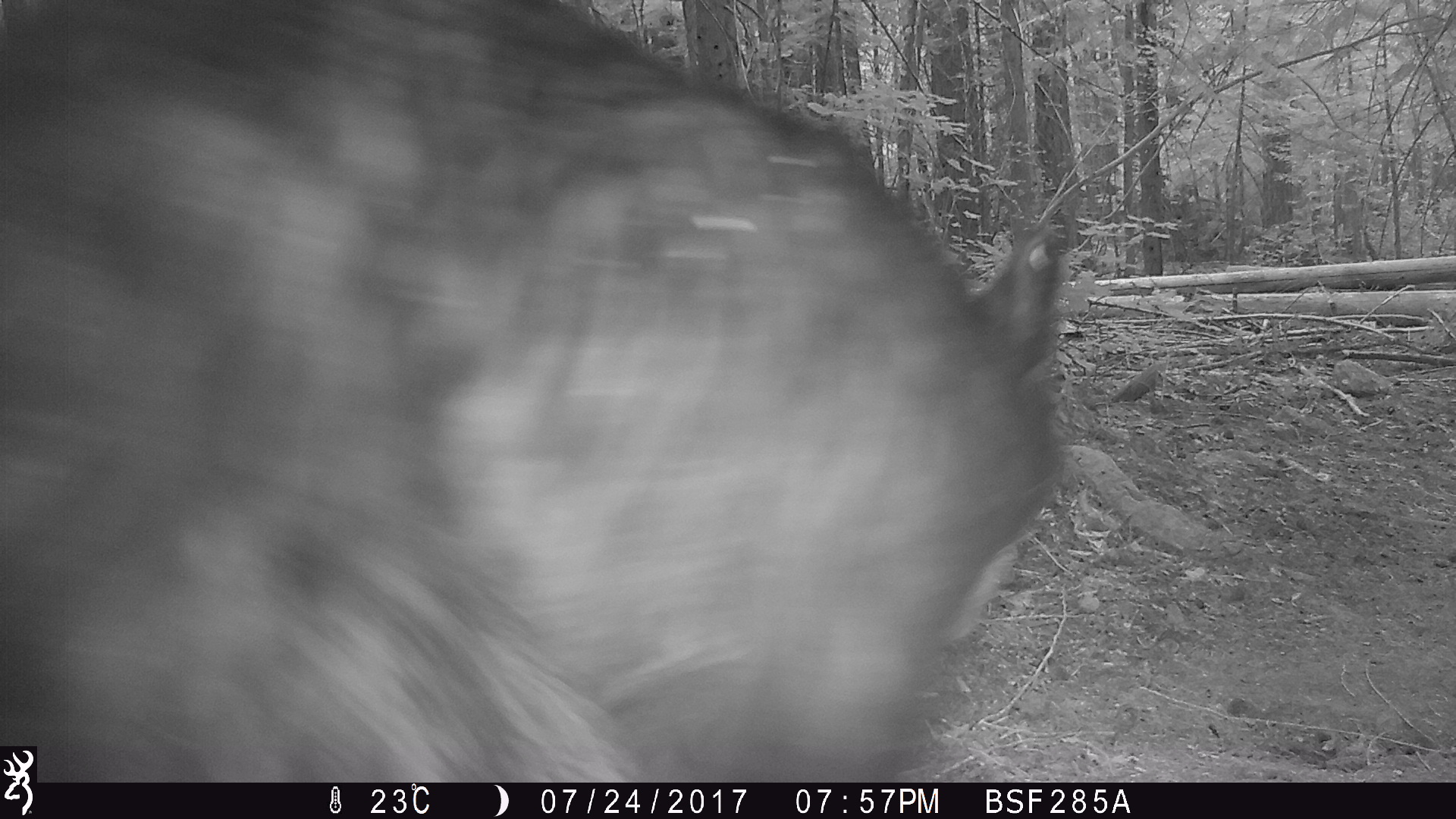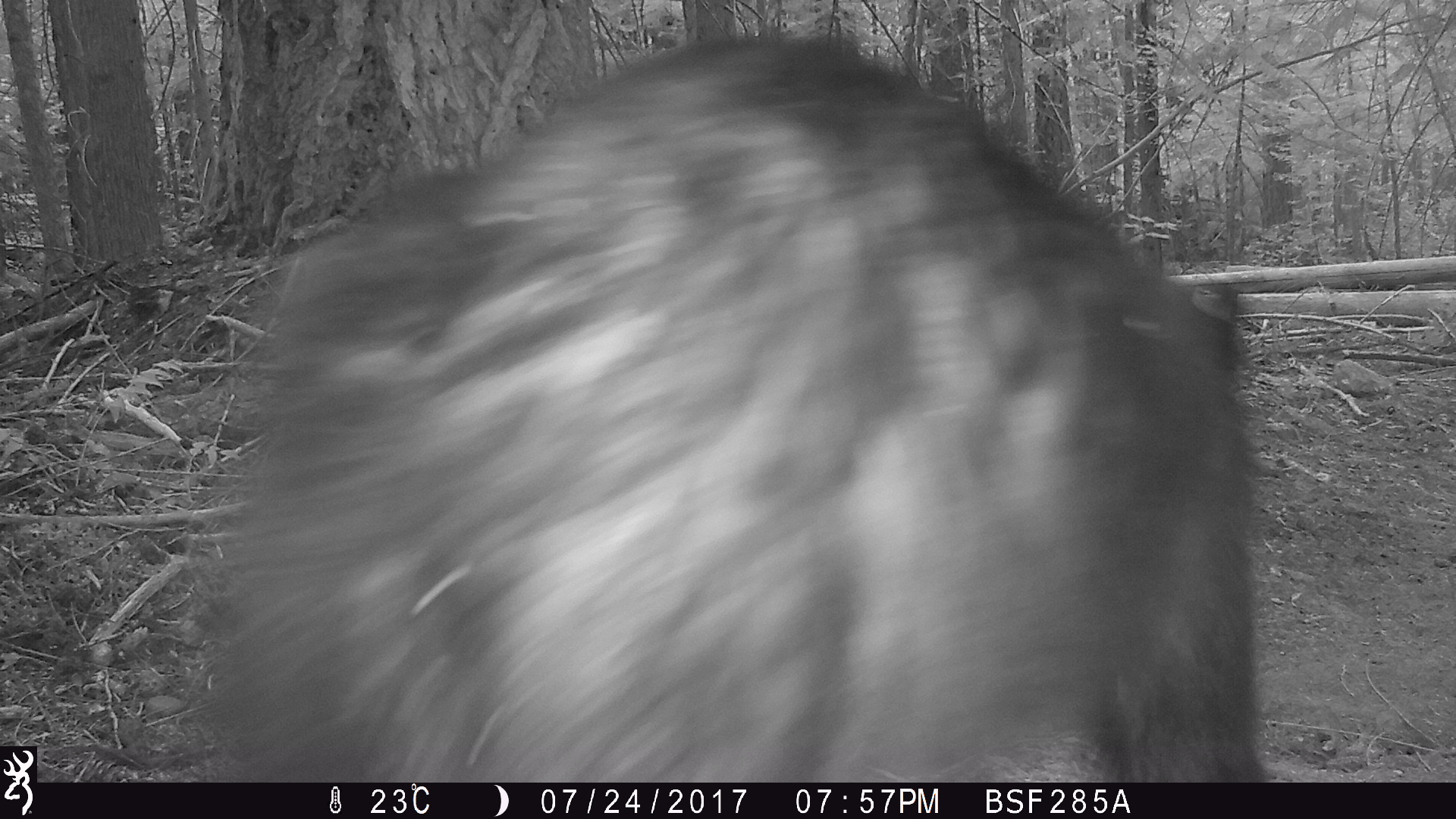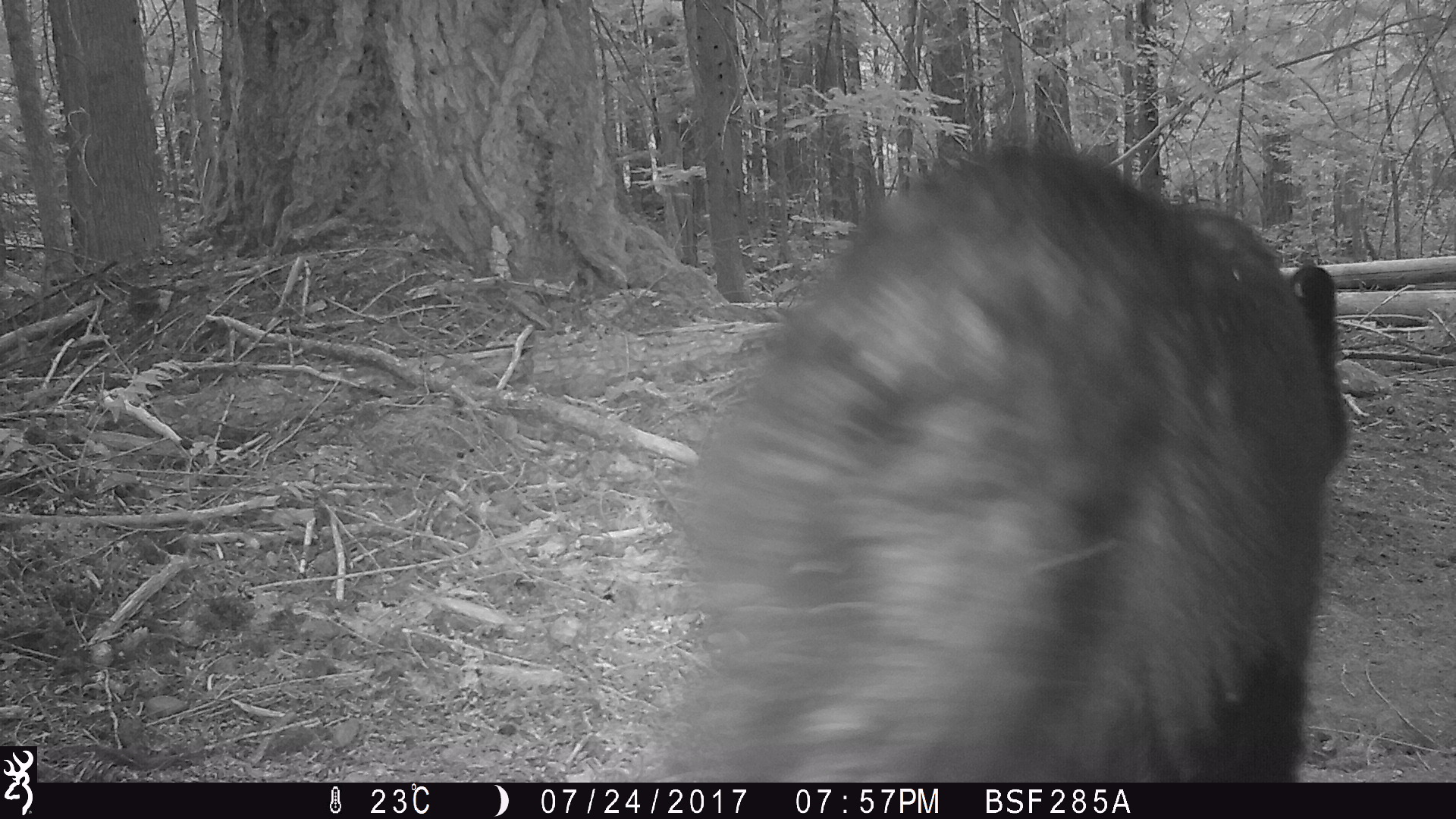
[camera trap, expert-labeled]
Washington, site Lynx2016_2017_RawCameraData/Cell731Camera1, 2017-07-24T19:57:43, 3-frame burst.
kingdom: Animalia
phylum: Chordata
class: Mammalia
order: Carnivora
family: Ursidae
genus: Ursus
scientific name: Ursus americanus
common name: american black bear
Ursus americanus (american black bear). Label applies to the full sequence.